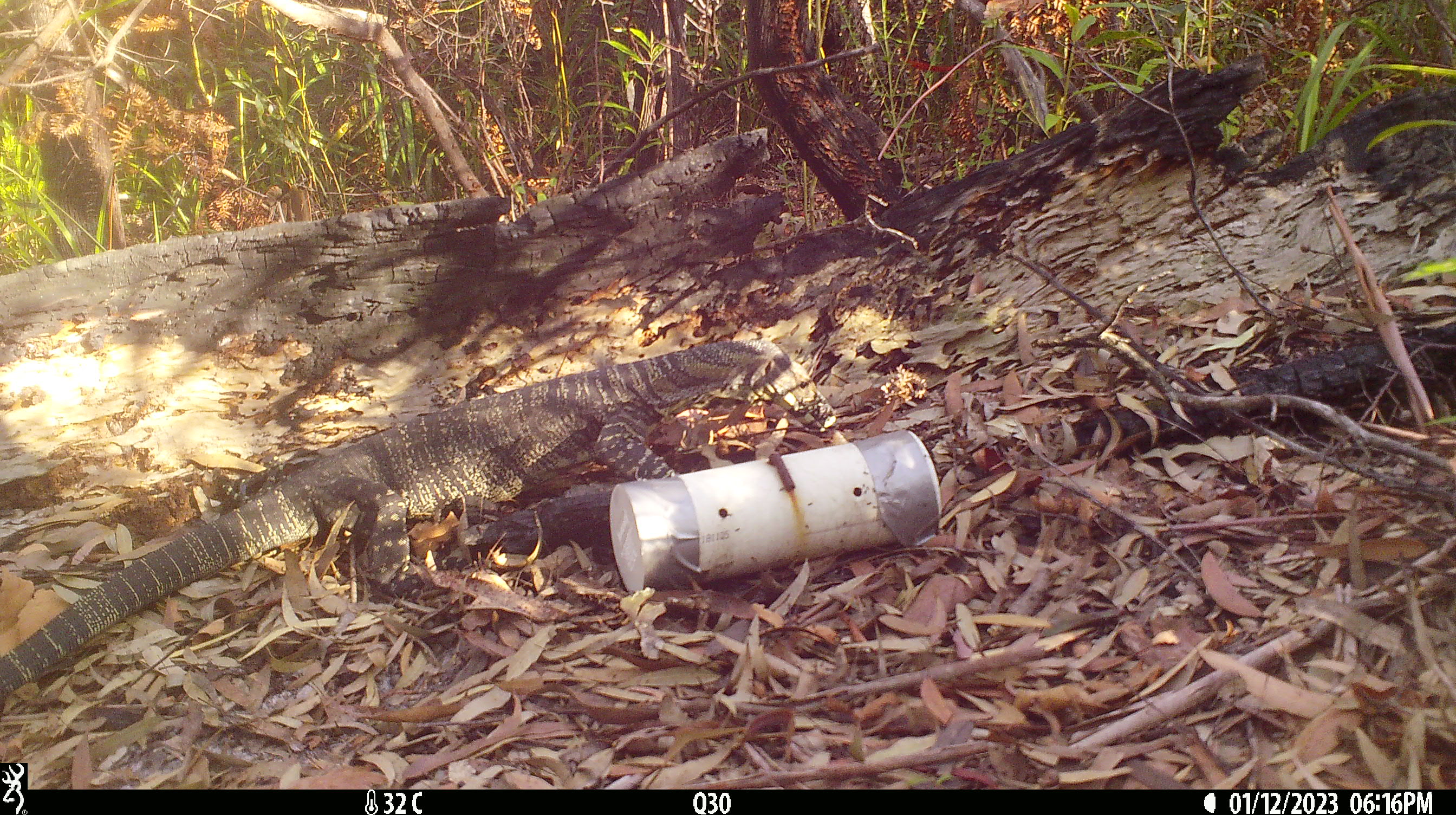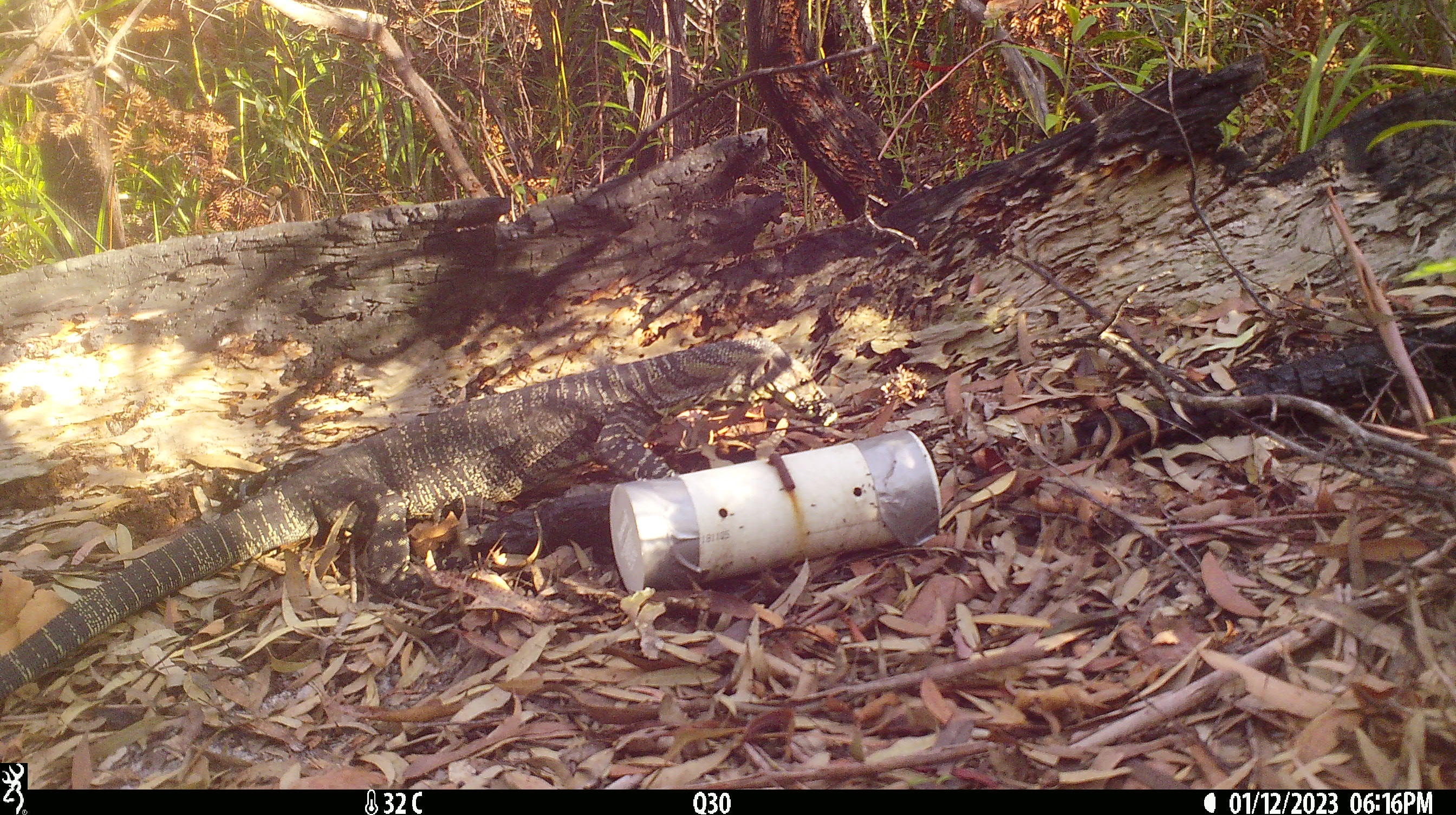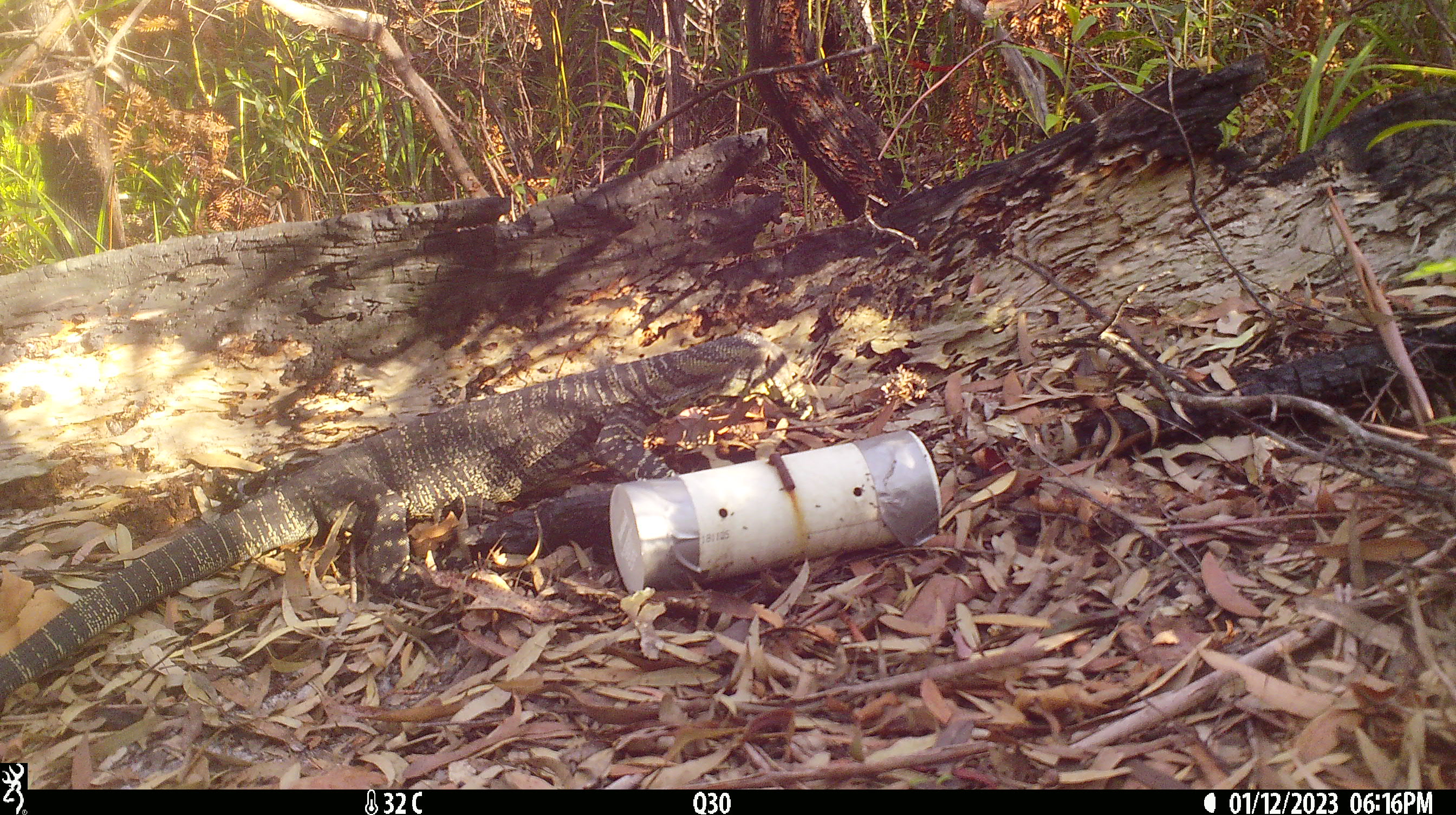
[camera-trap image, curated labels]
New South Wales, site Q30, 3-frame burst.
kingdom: Animalia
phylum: Chordata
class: Reptilia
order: Squamata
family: Varanidae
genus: Varanus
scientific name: Varanus varius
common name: lace monitor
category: goanna